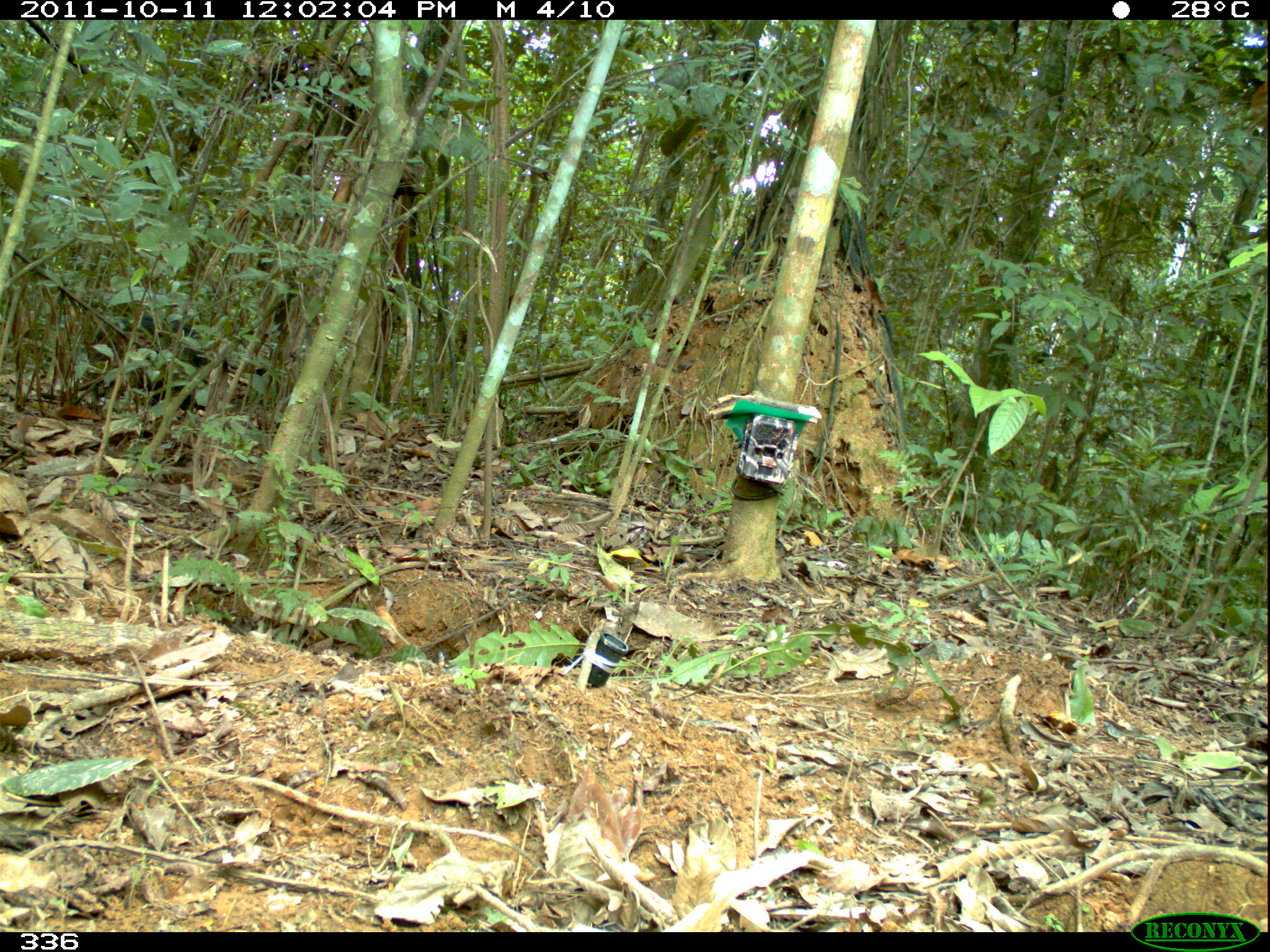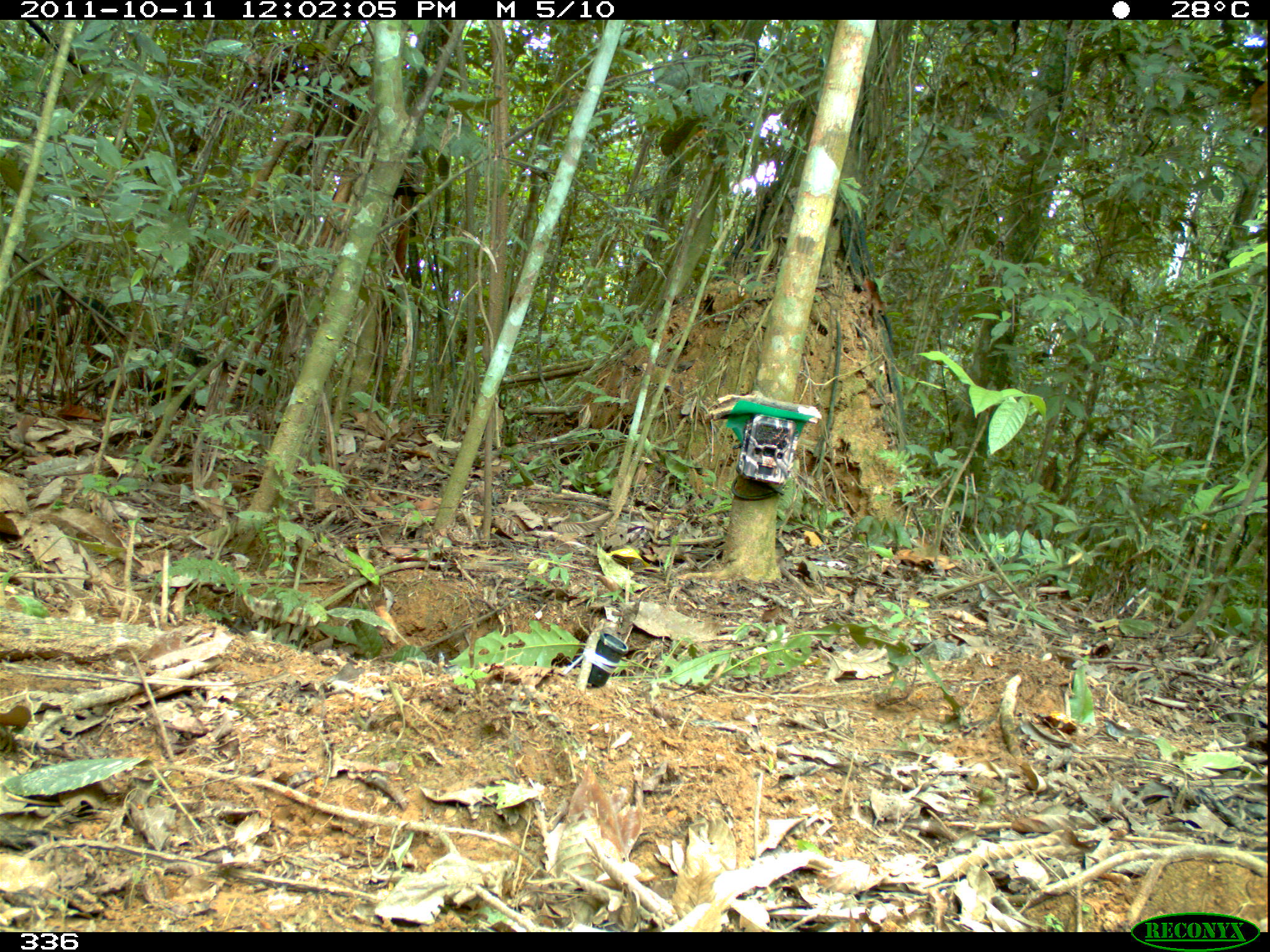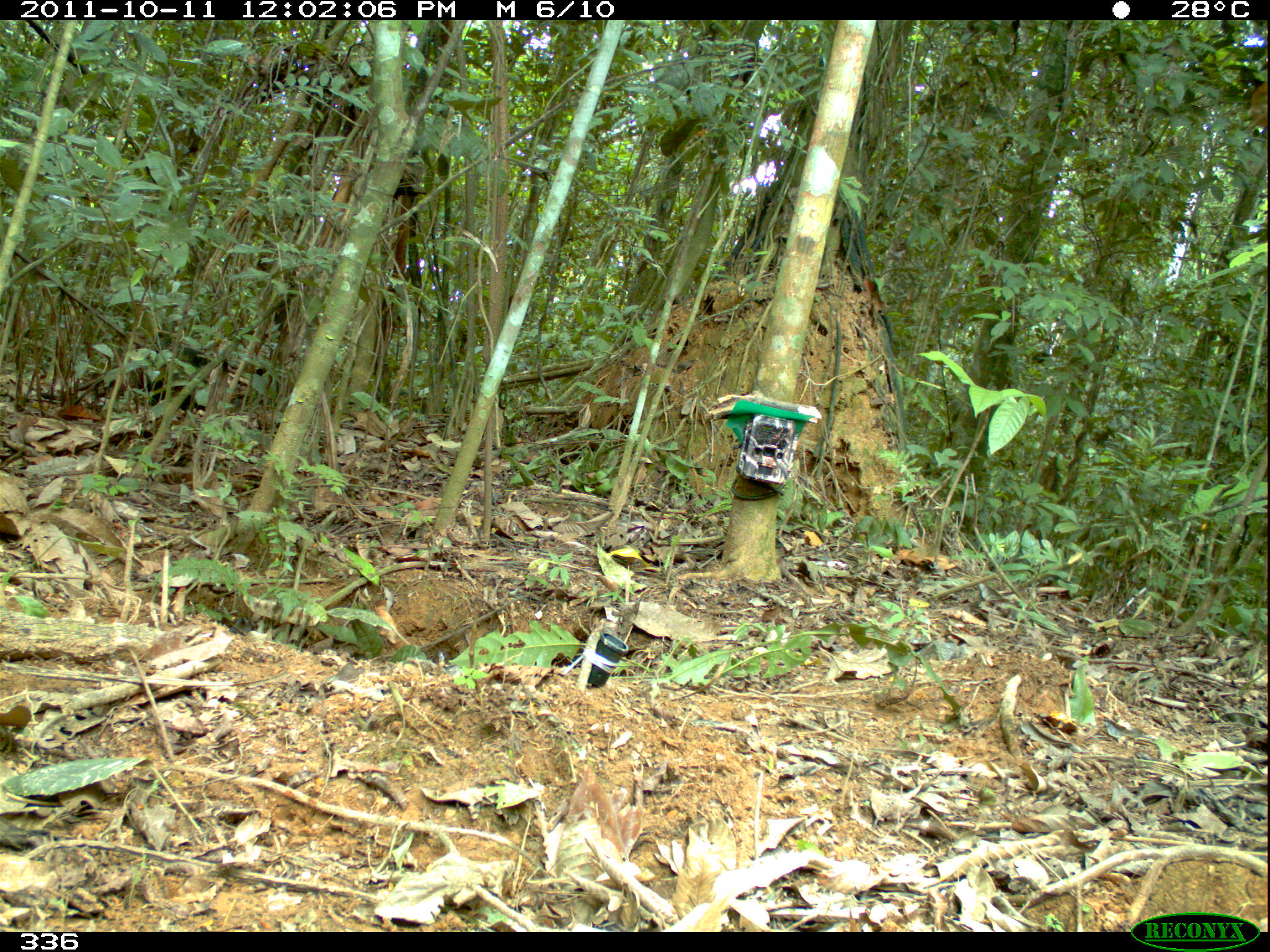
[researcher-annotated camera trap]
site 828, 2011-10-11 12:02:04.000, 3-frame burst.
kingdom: Animalia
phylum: Chordata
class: Mammalia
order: Artiodactyla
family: Tayassuidae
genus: Tayassu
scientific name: Tayassu pecari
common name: white-lipped peccary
Tayassu pecari (white-lipped peccary).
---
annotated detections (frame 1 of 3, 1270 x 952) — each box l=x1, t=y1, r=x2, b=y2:
tayassu pecari: l=86, t=315, r=274, b=413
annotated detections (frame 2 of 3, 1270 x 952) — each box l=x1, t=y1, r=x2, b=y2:
tayassu pecari: l=15, t=286, r=211, b=405